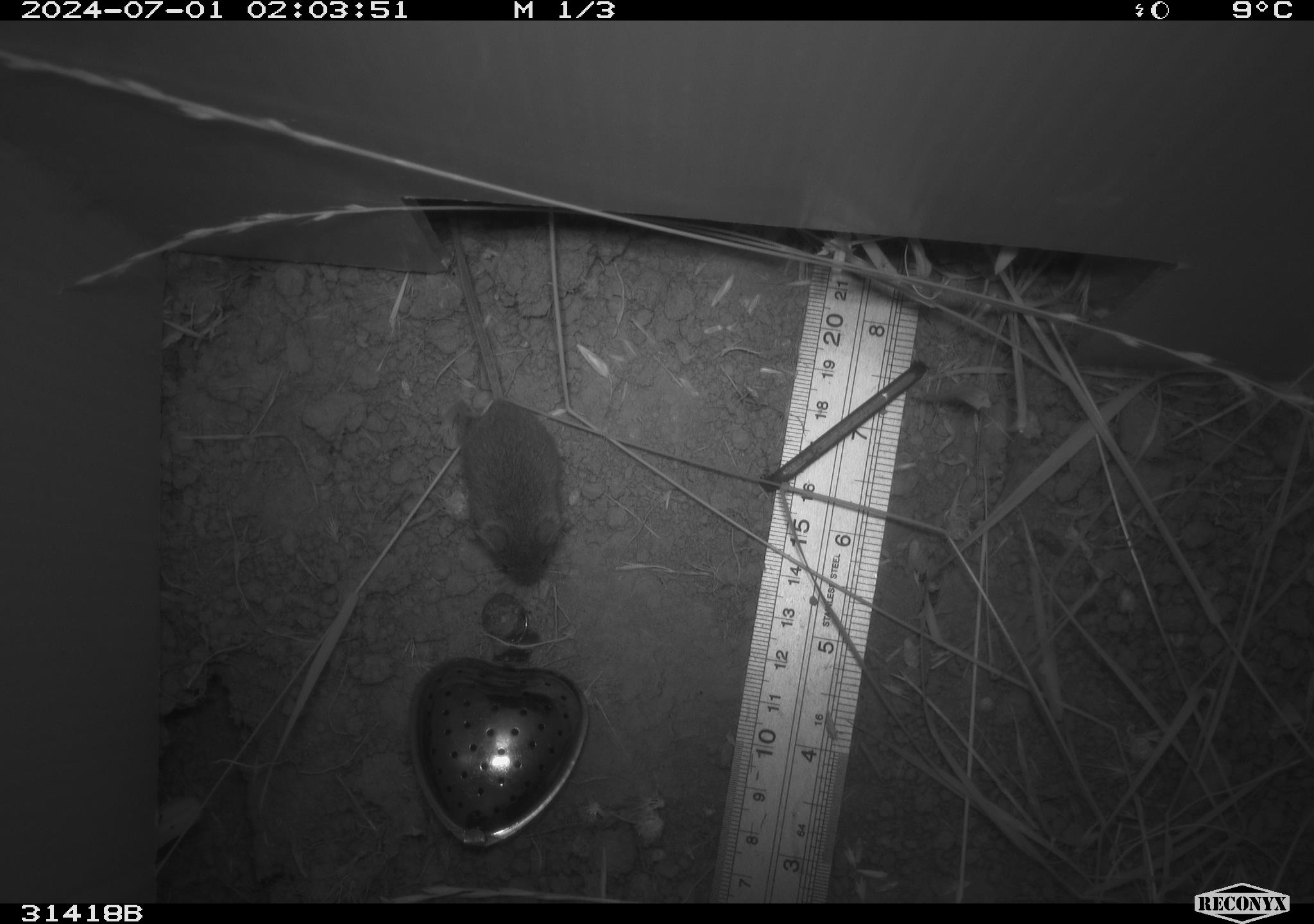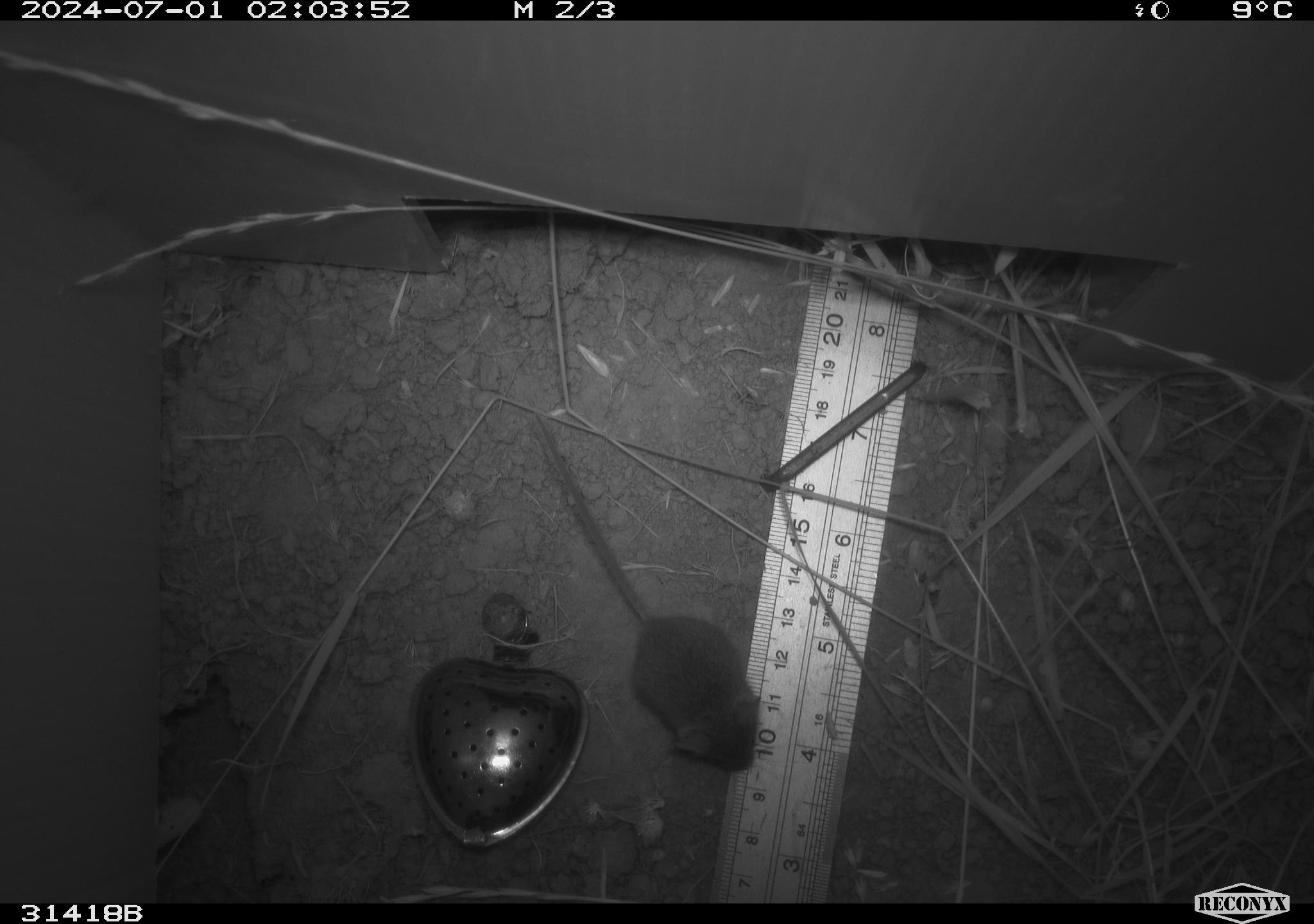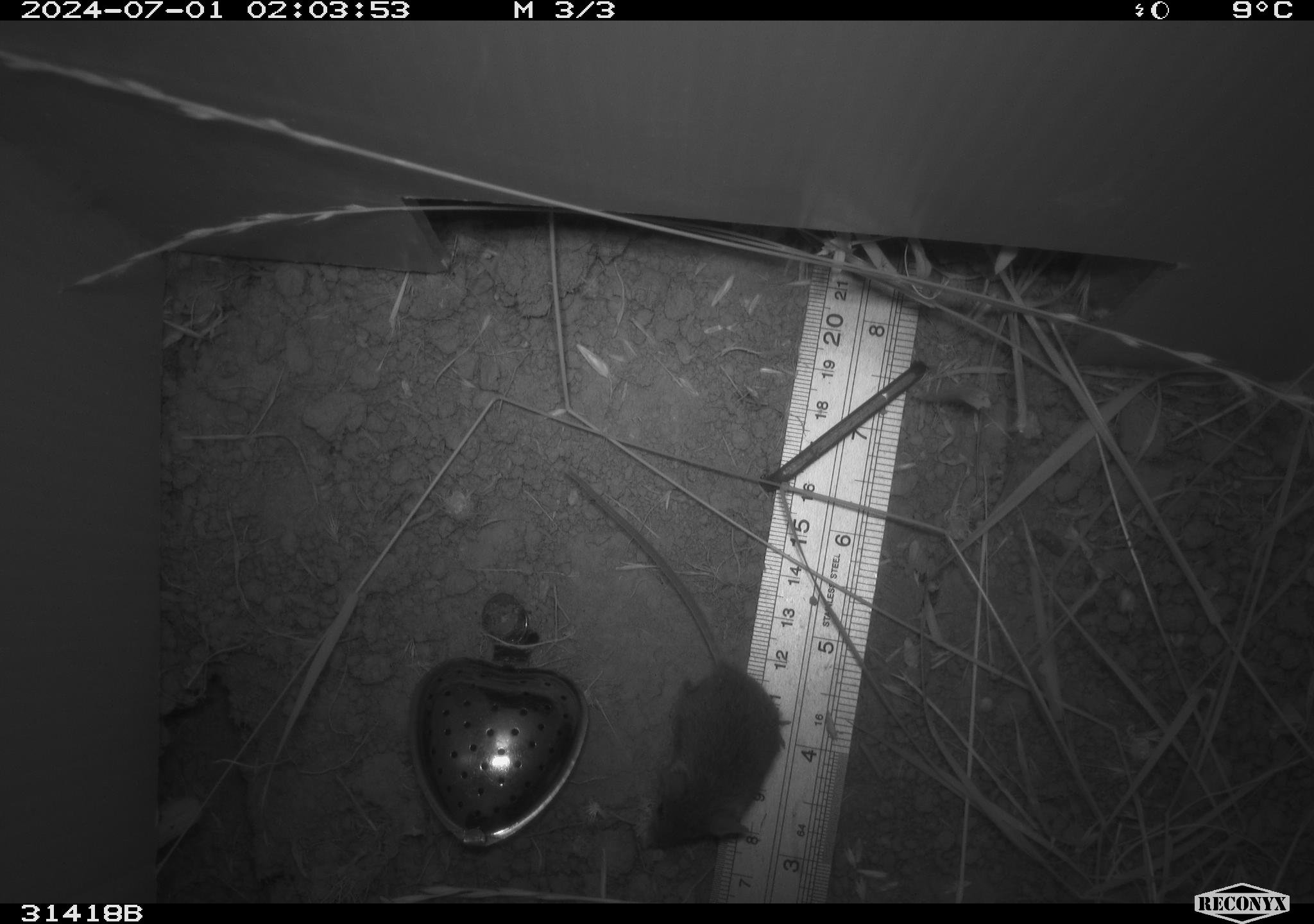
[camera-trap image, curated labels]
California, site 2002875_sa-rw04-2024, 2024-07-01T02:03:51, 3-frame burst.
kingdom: Animalia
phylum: Chordata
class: Mammalia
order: Rodentia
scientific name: Rodentia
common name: mouse species